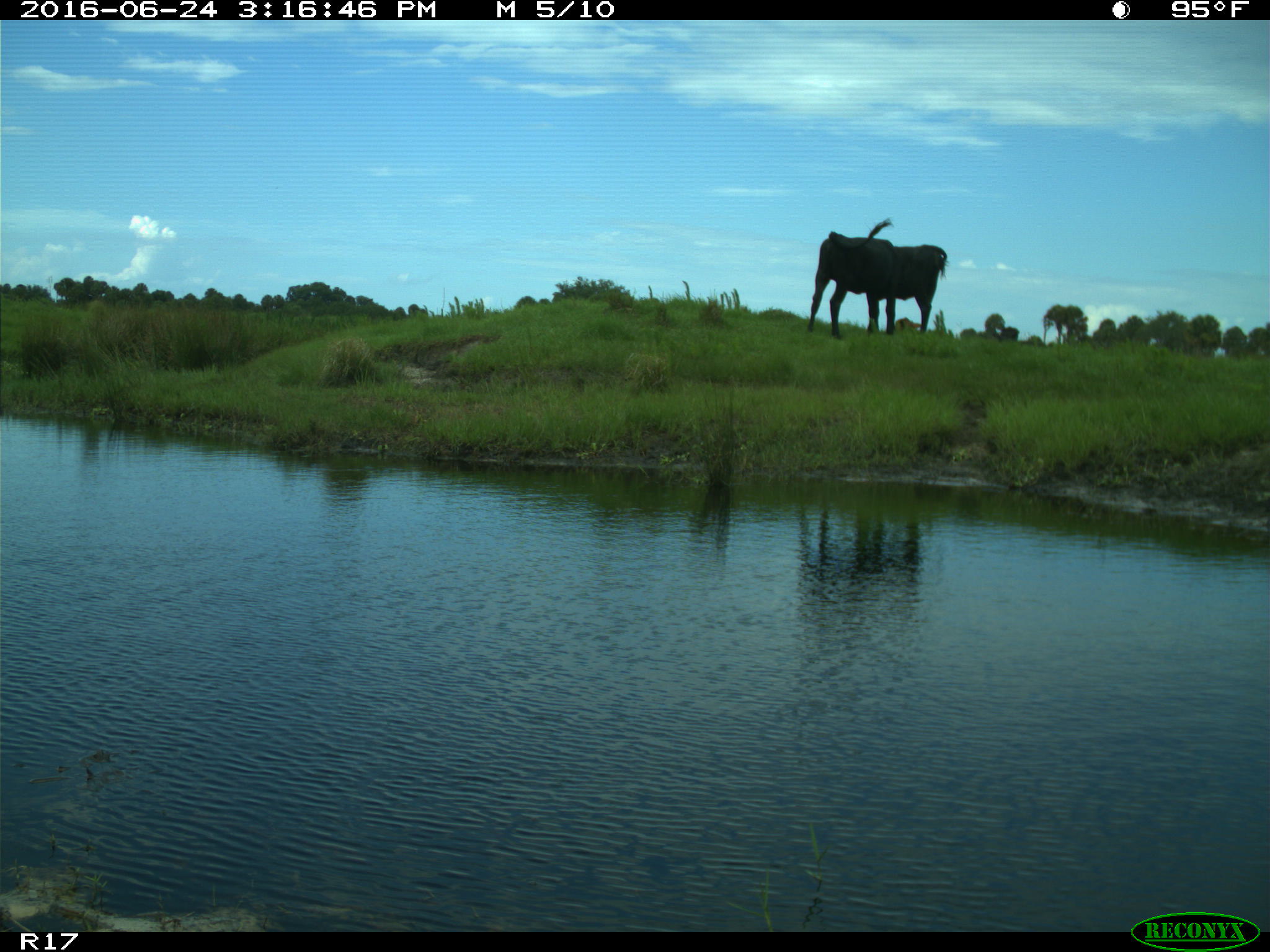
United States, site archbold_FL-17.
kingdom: Animalia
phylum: Chordata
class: Mammalia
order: Artiodactyla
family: Bovidae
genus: Bos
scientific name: Bos taurus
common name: domestic cow